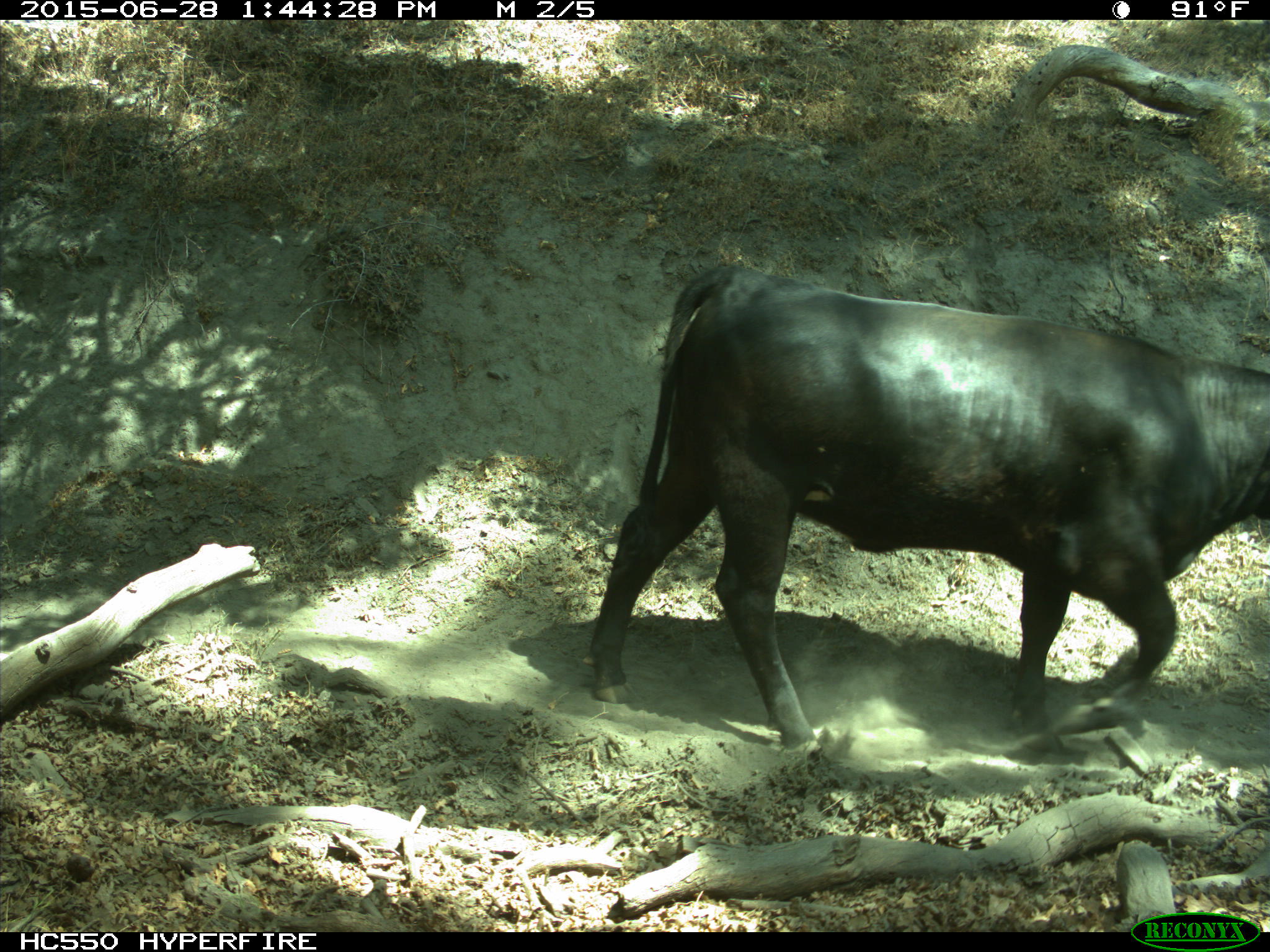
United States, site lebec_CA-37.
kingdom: Animalia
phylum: Chordata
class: Mammalia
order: Artiodactyla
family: Bovidae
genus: Bos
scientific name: Bos taurus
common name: domestic cow